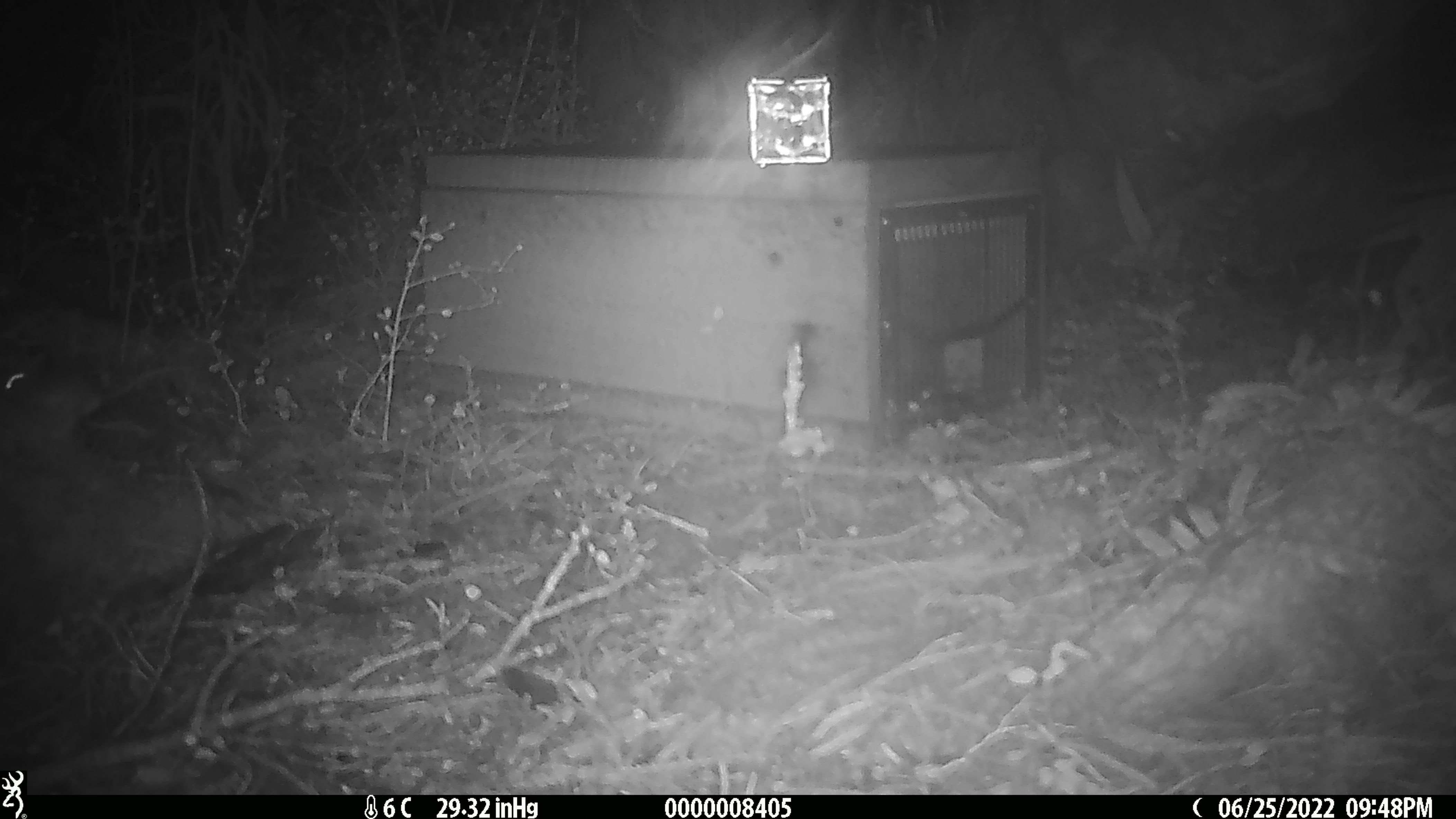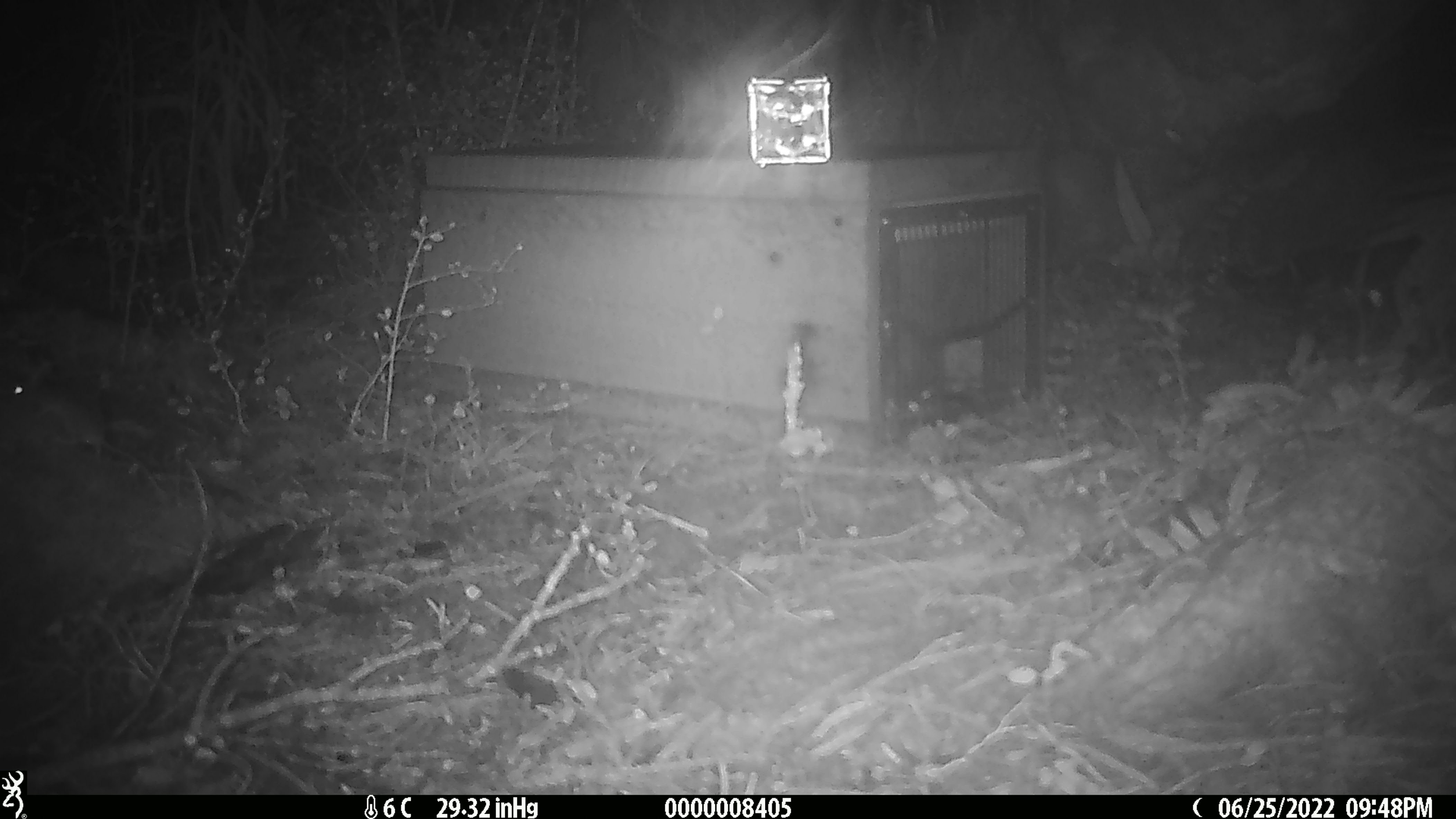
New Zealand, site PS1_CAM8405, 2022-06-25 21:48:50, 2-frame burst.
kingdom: Animalia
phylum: Chordata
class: Mammalia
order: Rodentia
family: Muridae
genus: Mus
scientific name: Mus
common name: mouse